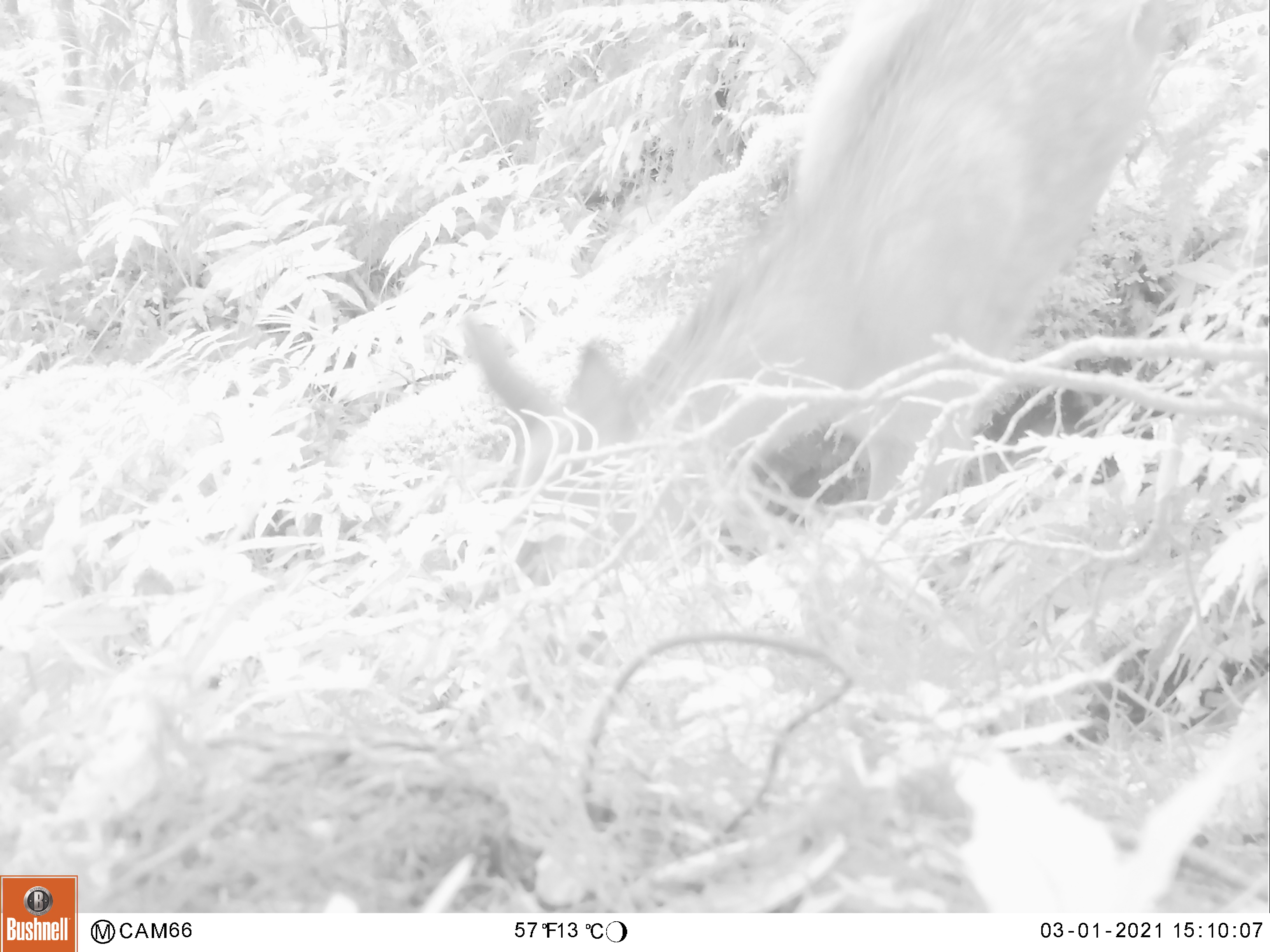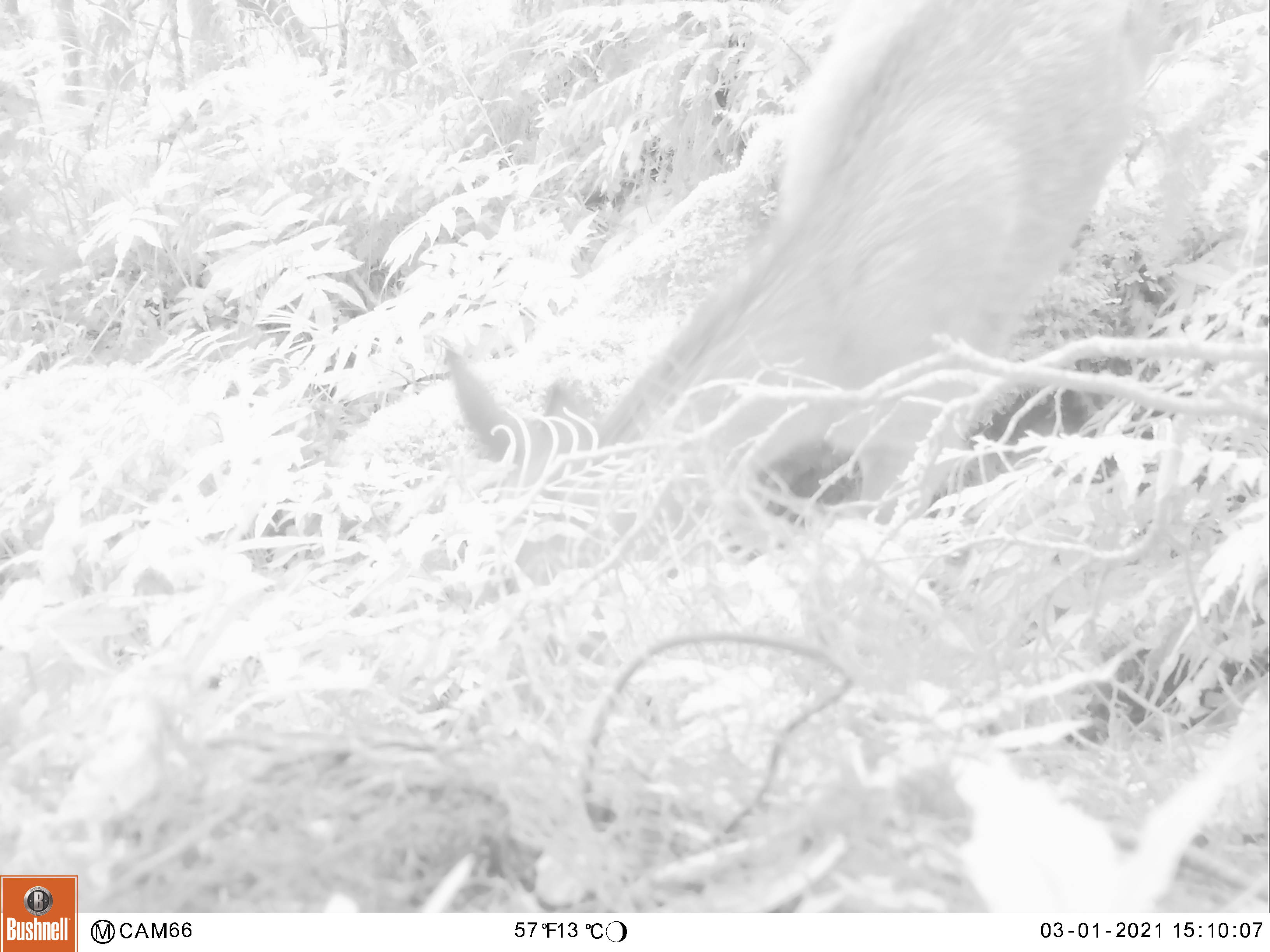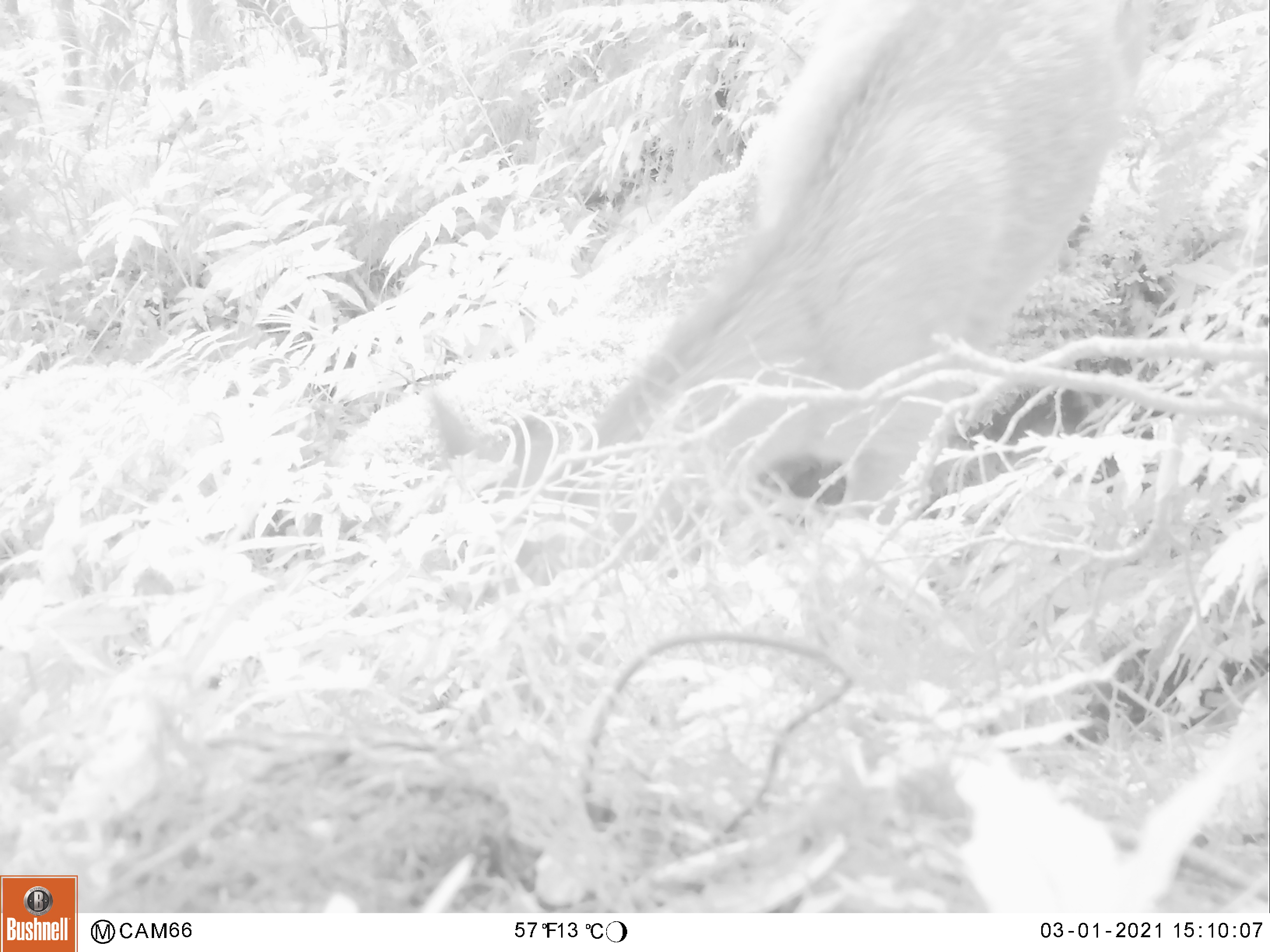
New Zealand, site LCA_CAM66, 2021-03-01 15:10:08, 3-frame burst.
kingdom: Animalia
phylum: Chordata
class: Mammalia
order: Artiodactyla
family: Cervidae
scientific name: Cervidae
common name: deer